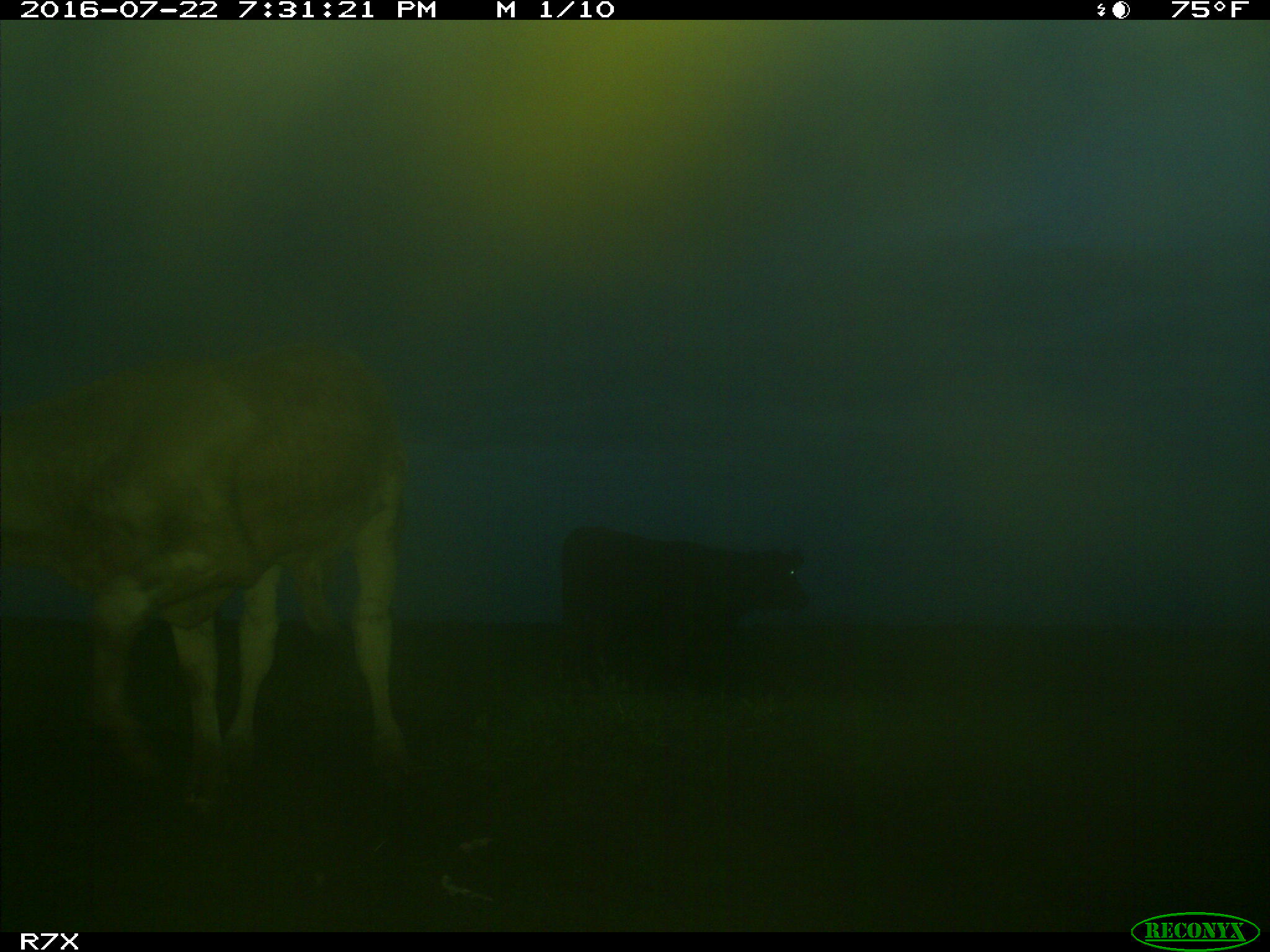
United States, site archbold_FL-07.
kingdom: Animalia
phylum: Chordata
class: Mammalia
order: Artiodactyla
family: Bovidae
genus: Bos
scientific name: Bos taurus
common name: domestic cow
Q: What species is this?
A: Bos taurus (domestic cow).